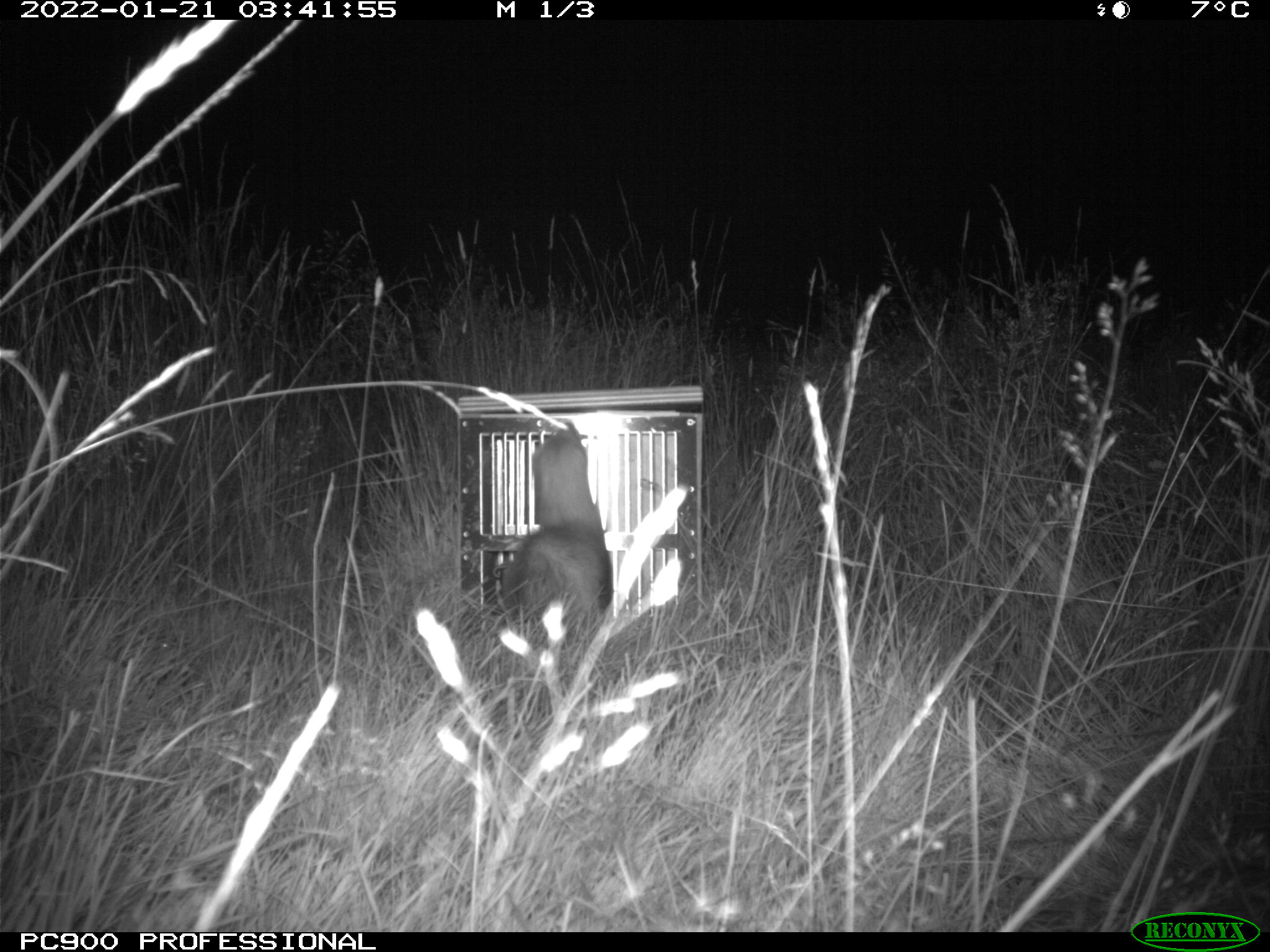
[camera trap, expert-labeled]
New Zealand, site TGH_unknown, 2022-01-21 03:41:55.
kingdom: Animalia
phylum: Chordata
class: Mammalia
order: Carnivora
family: Mustelidae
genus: Mustela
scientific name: Mustela furo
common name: ferret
Ferret (Mustela furo).